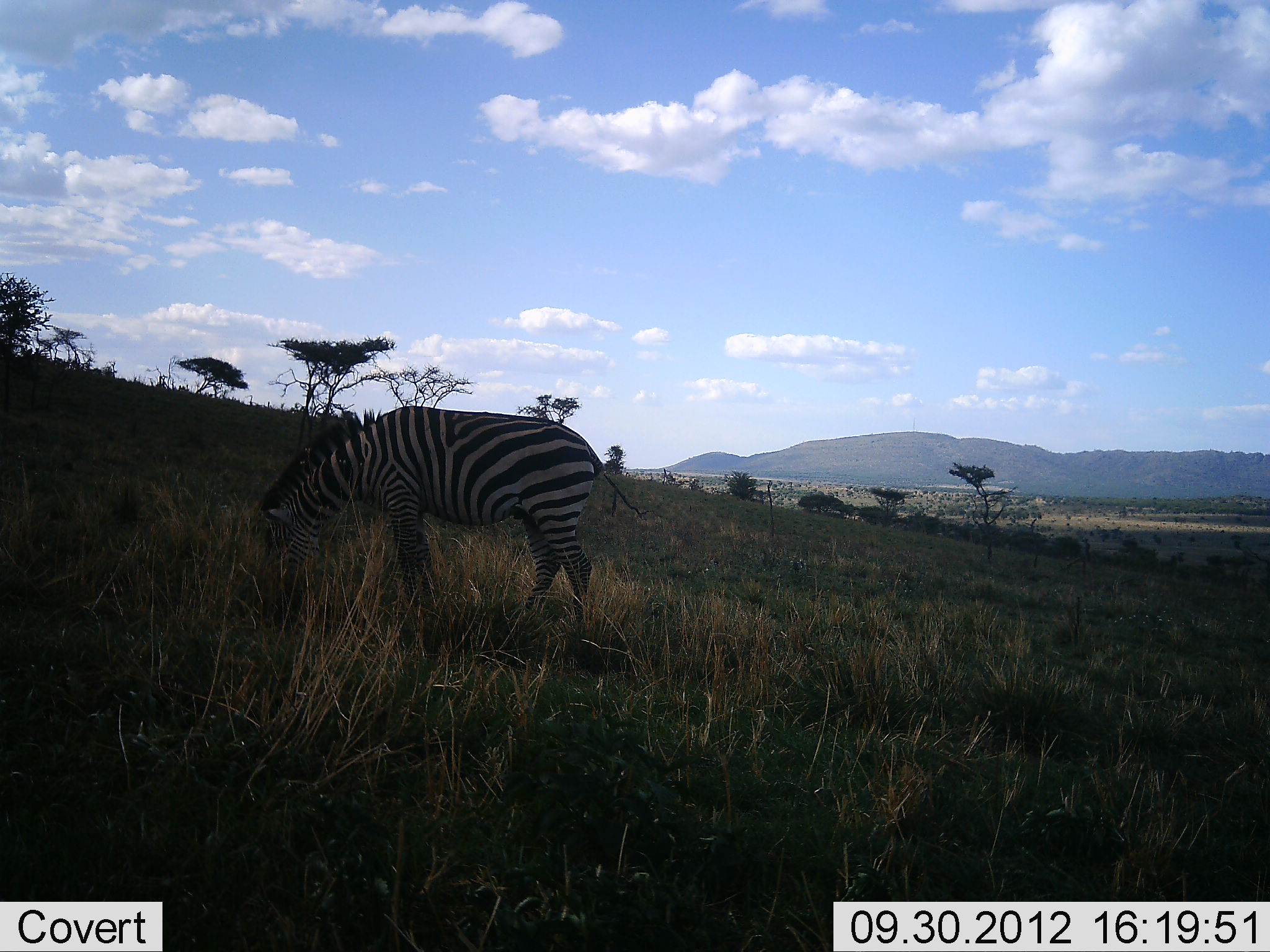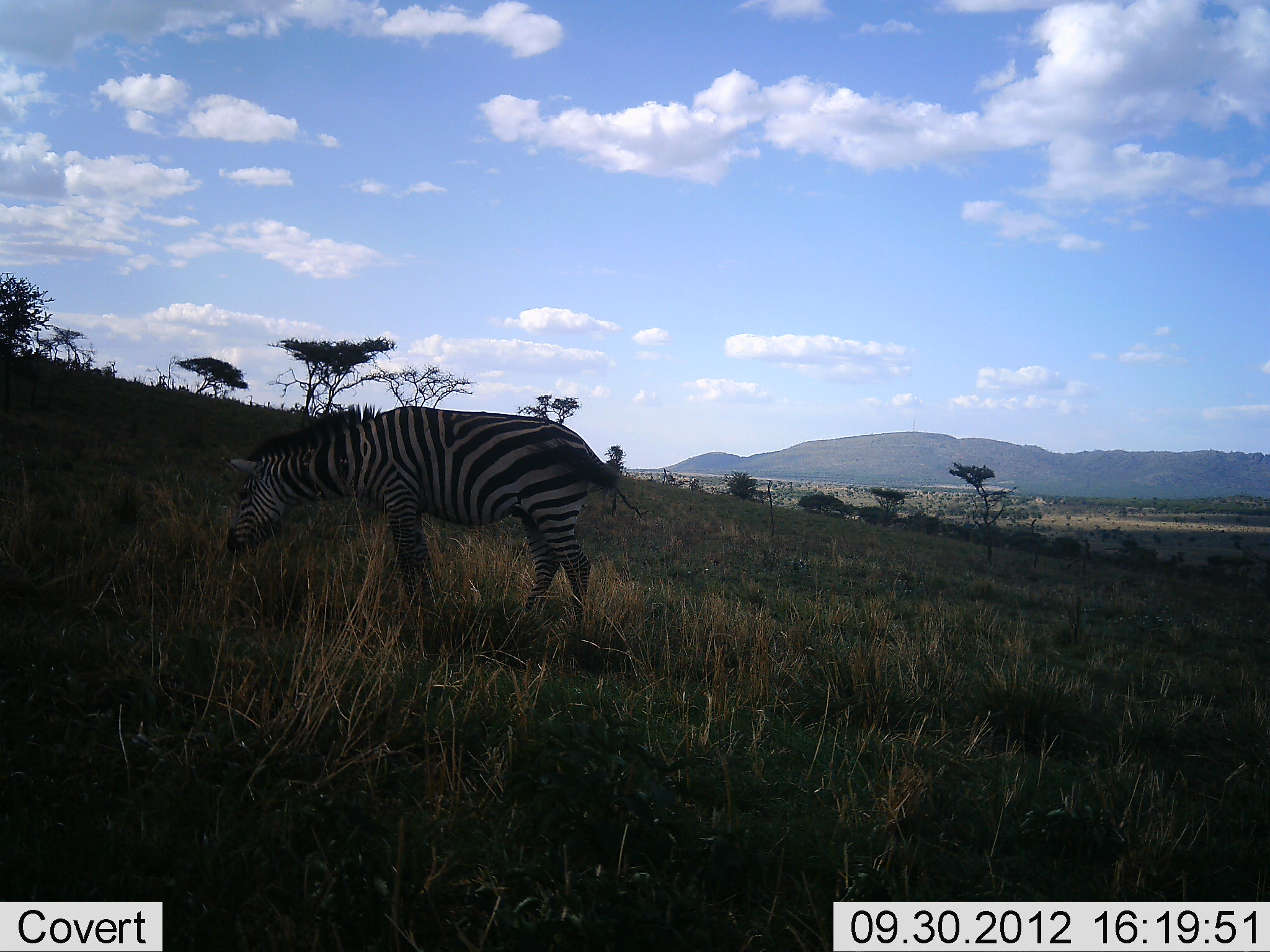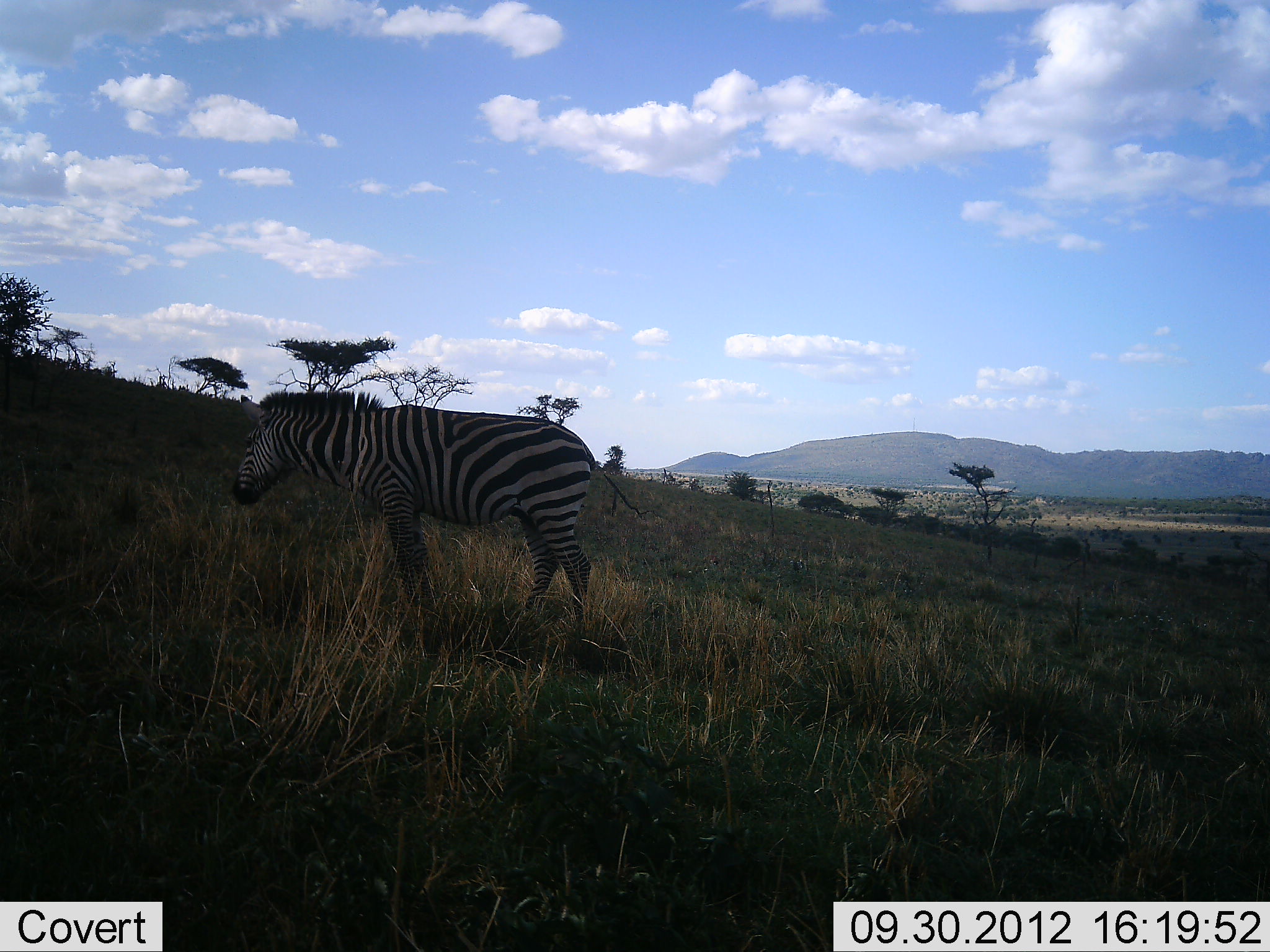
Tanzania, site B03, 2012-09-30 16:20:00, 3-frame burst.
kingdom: Animalia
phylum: Chordata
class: Mammalia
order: Perissodactyla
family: Equidae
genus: Equus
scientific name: Equus quagga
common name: plains zebra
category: zebra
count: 1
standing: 30%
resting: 0%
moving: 0%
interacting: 0%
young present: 0%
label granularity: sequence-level